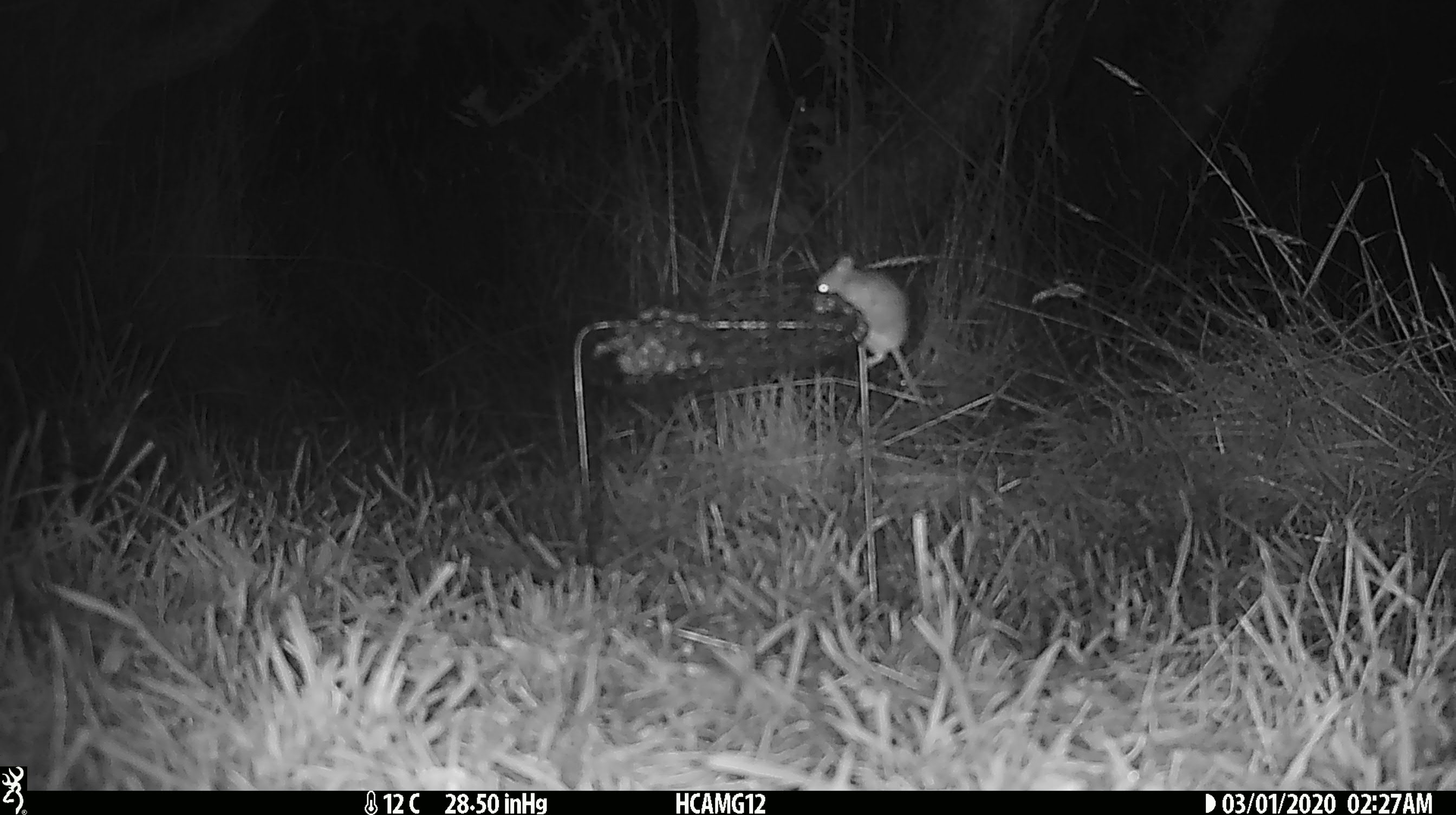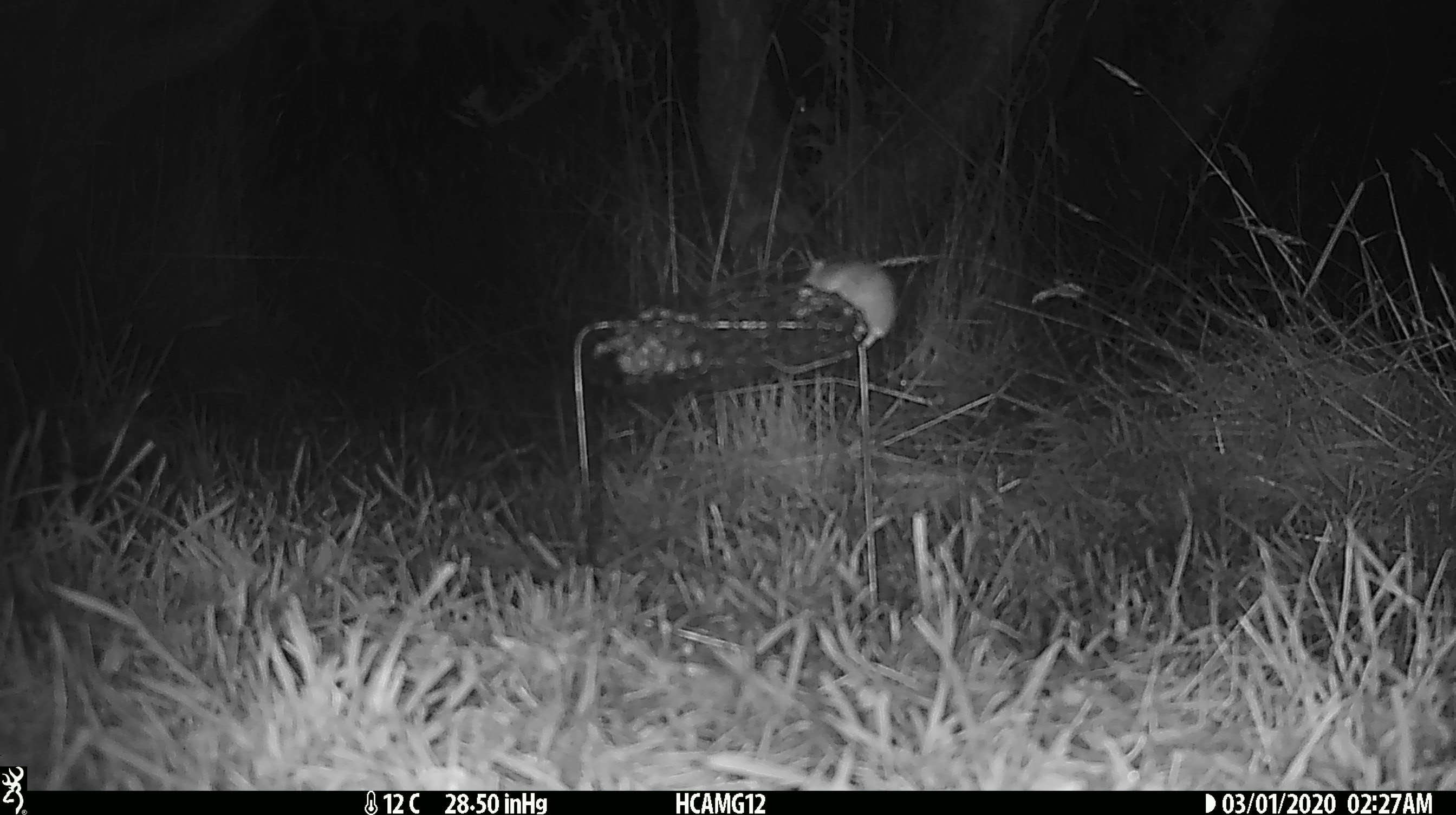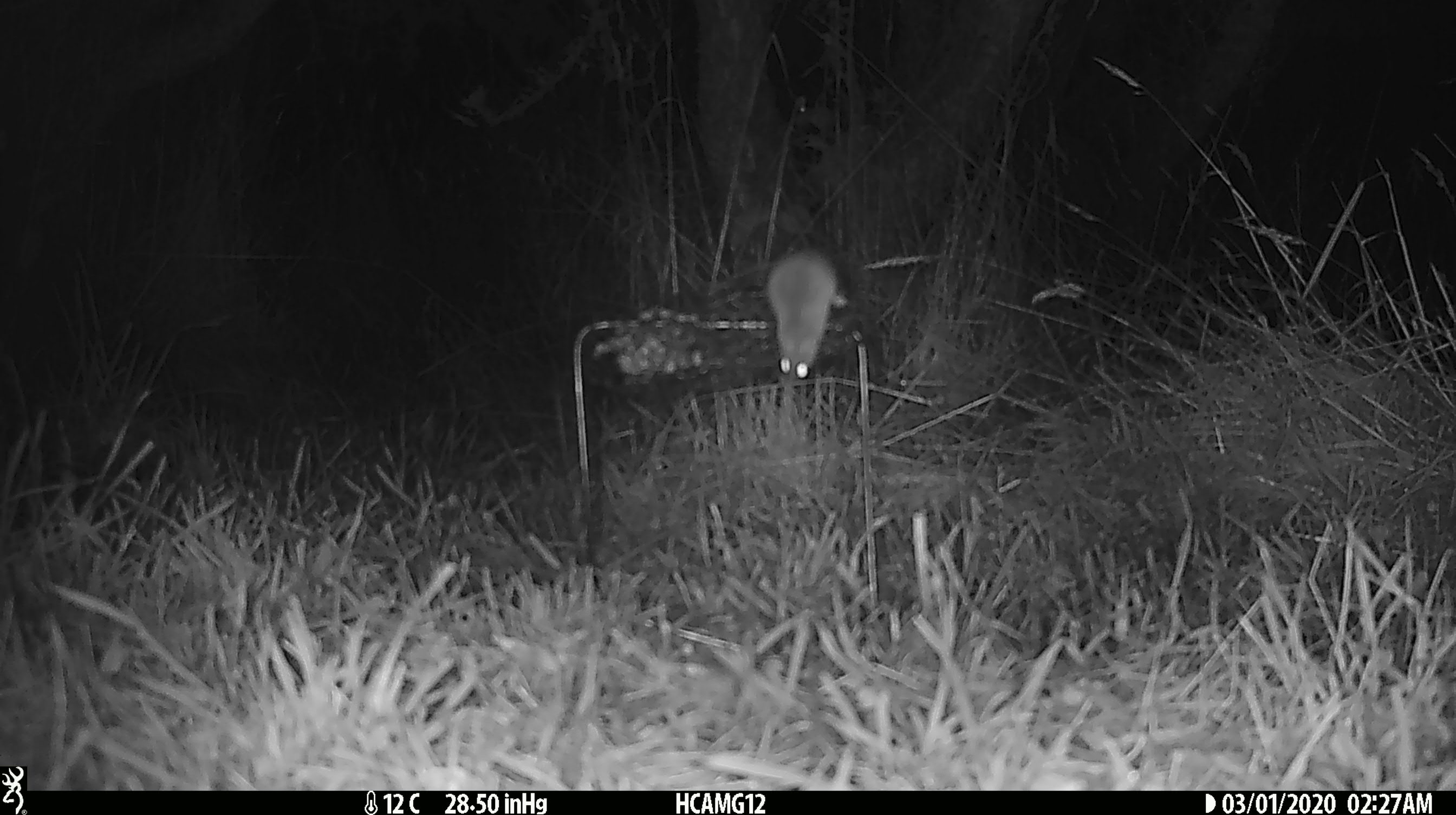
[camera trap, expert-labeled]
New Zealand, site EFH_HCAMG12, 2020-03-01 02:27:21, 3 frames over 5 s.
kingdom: Animalia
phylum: Chordata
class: Mammalia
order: Rodentia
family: Muridae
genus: Mus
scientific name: Mus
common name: mouse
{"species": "mouse (Mus)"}